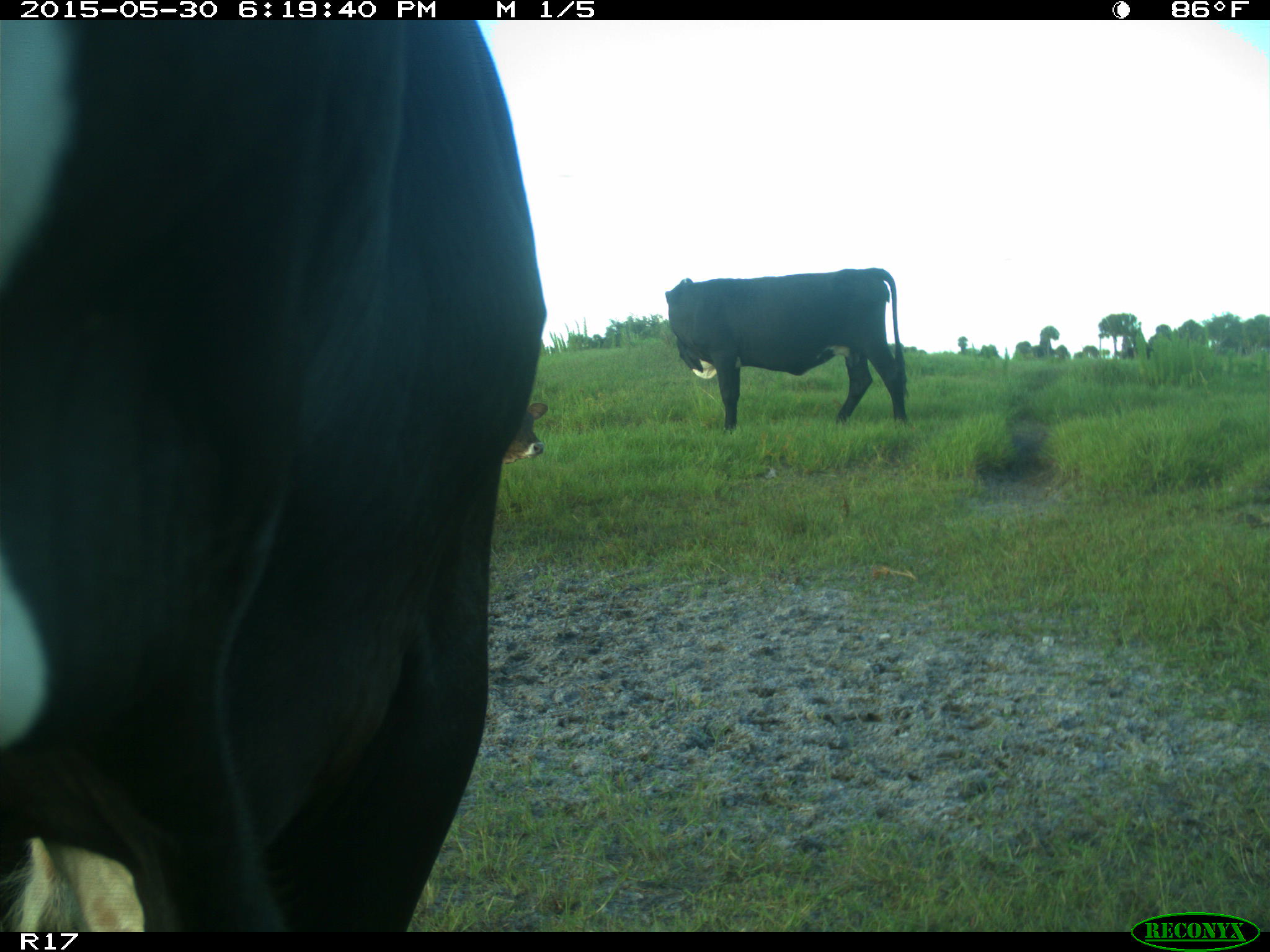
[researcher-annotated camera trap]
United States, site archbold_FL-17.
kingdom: Animalia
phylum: Chordata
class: Mammalia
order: Artiodactyla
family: Bovidae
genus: Bos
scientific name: Bos taurus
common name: domestic cow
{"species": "Bos taurus (domestic cow)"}